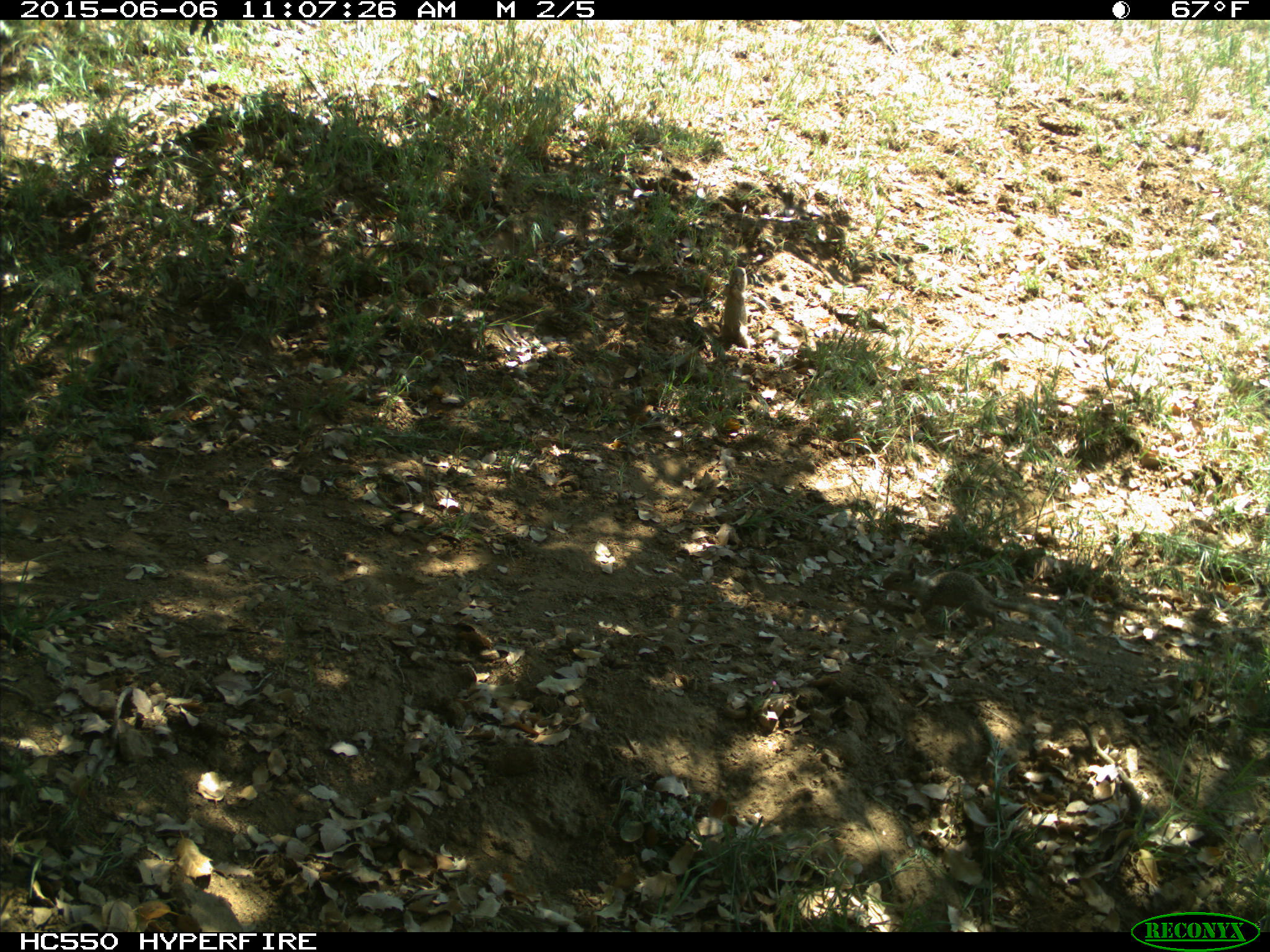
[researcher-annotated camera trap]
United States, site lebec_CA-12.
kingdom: Animalia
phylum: Chordata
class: Mammalia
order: Rodentia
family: Sciuridae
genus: Otospermophilus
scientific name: Otospermophilus beecheyi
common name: california ground squirrel